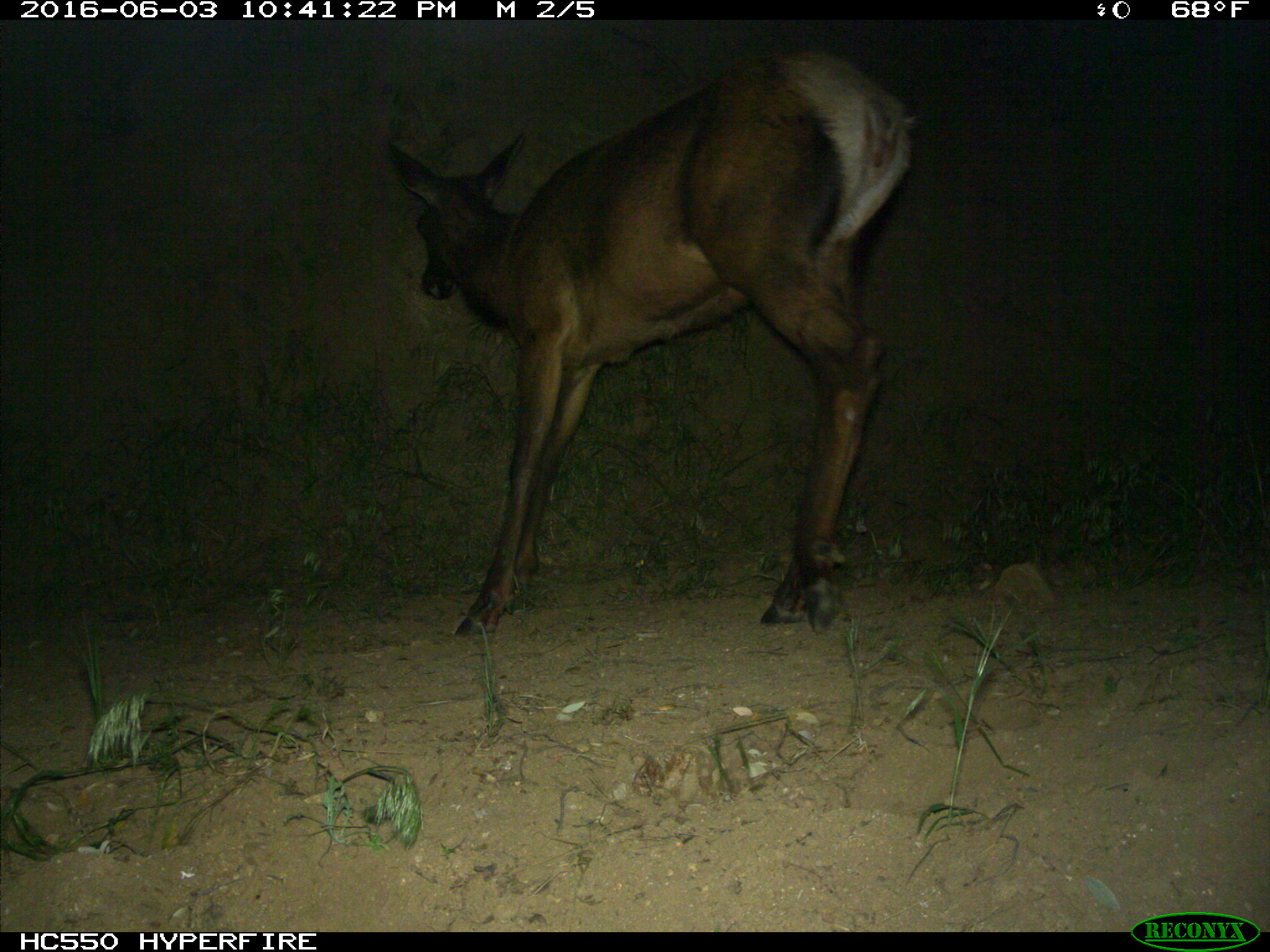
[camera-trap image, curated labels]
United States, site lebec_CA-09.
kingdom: Animalia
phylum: Chordata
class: Mammalia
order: Artiodactyla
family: Cervidae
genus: Cervus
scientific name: Cervus canadensis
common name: elk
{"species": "Cervus canadensis (elk)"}